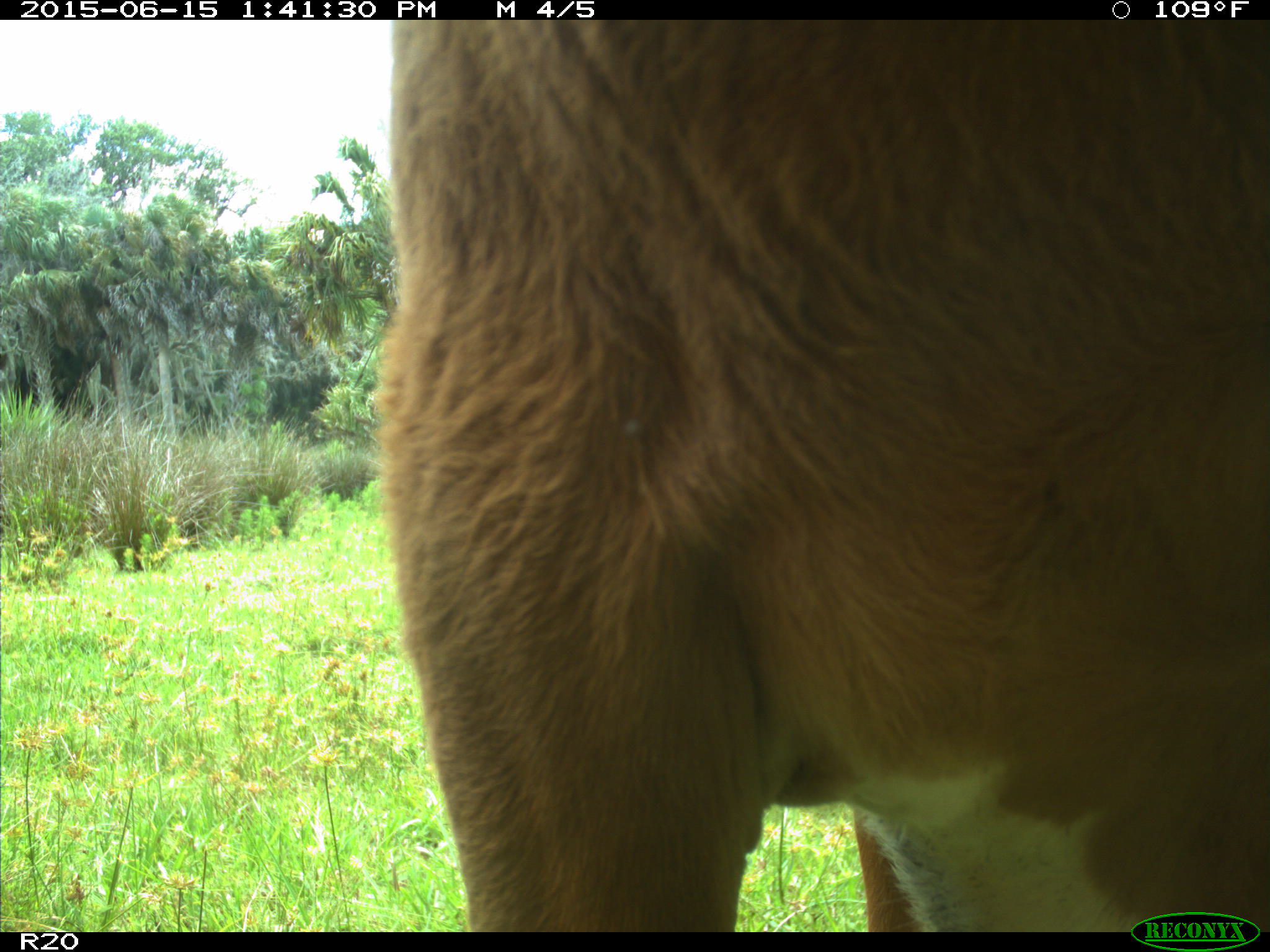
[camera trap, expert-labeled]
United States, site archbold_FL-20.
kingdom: Animalia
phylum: Chordata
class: Mammalia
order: Artiodactyla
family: Bovidae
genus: Bos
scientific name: Bos taurus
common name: domestic cow